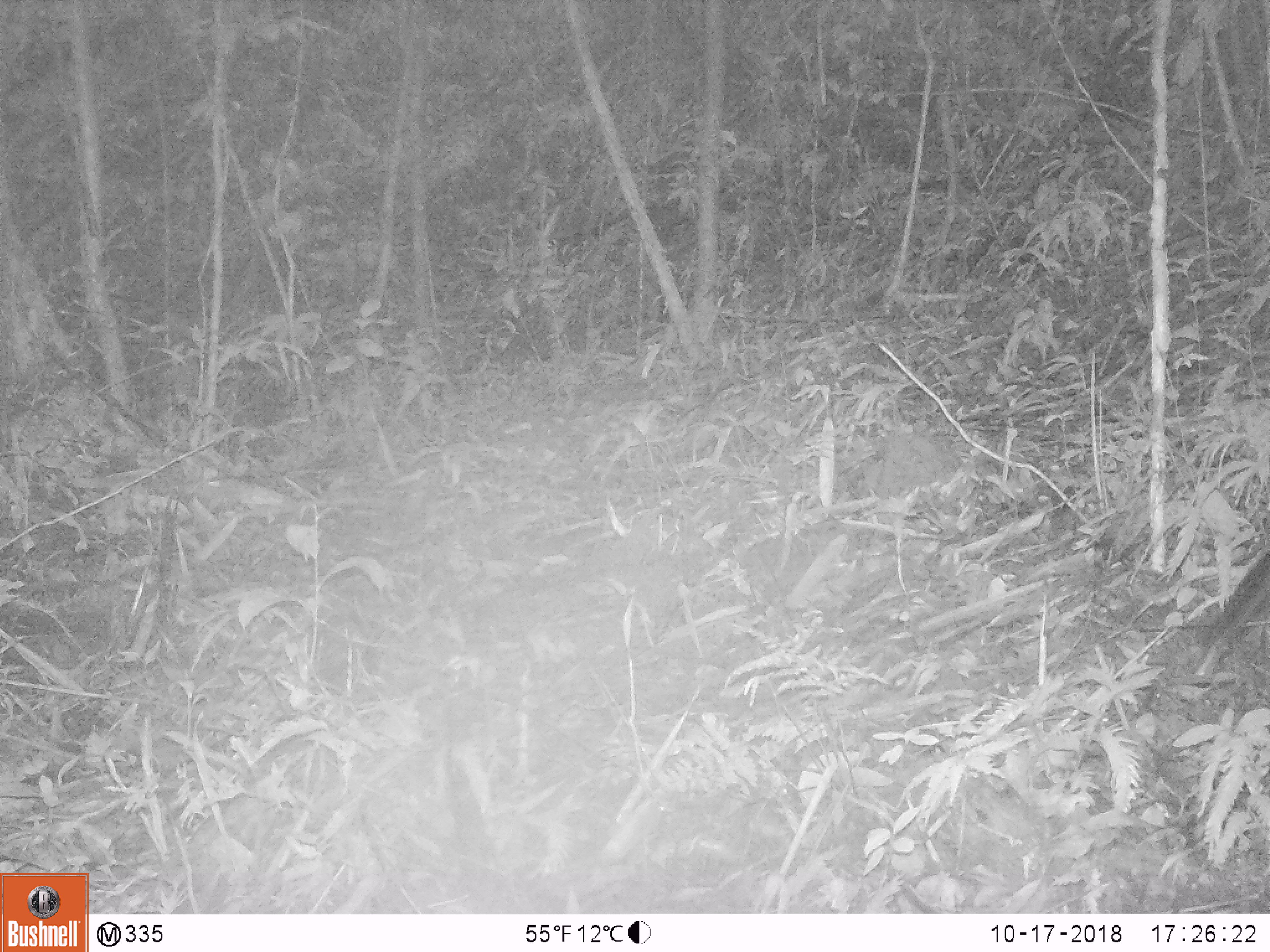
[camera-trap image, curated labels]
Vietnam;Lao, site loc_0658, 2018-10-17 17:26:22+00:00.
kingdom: Animalia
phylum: Chordata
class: Mammalia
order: Rodentia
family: Sciuridae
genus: Dremomys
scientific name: Dremomys rufigenis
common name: red-cheeked squirrel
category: red cheeked squirrel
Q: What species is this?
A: Red cheeked squirrel (red-cheeked squirrel) (Dremomys rufigenis).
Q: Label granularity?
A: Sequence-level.